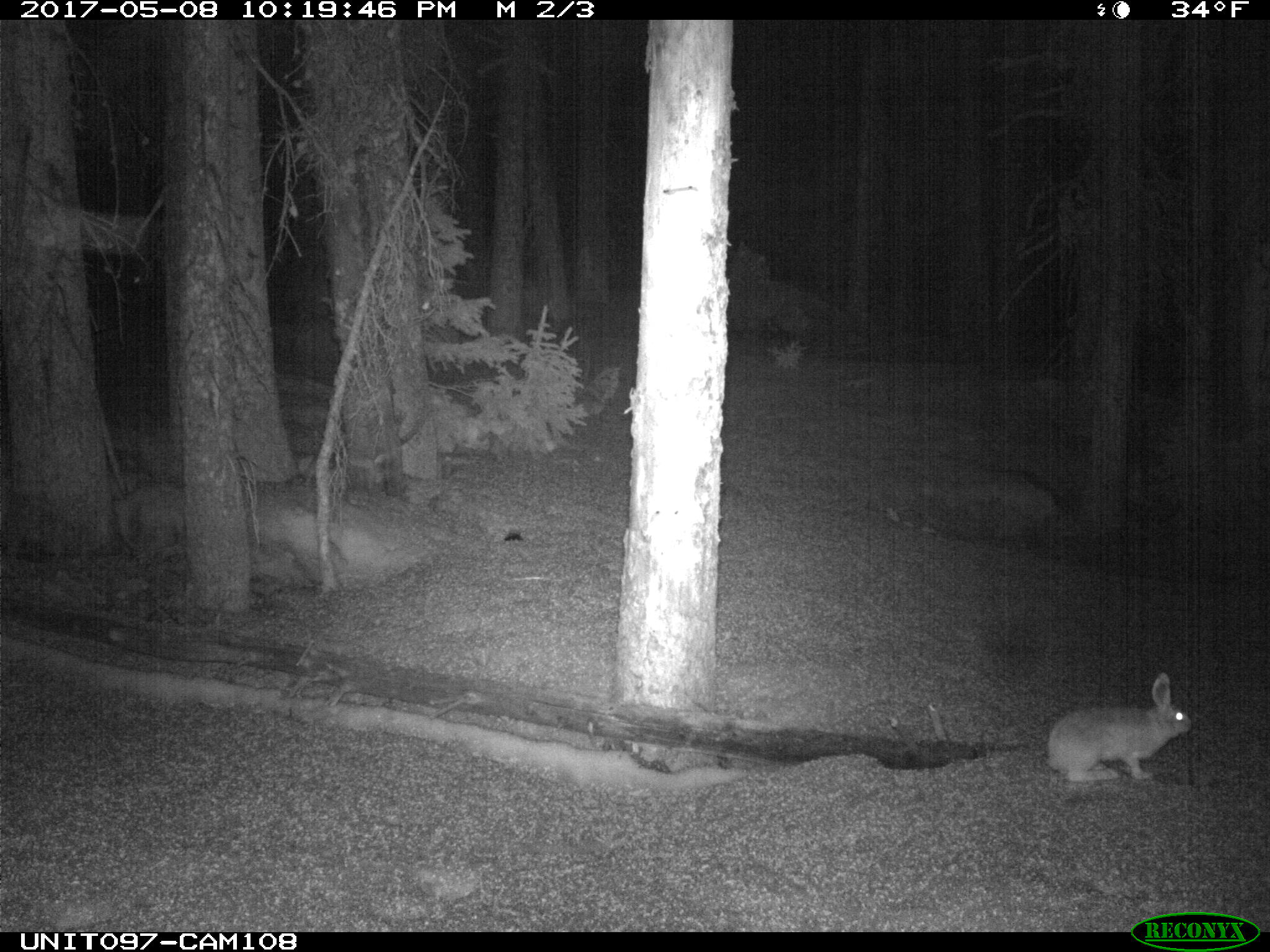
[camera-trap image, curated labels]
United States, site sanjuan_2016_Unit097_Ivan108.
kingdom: Animalia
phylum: Chordata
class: Mammalia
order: Lagomorpha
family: Leporidae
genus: Lepus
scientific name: Lepus americanus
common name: snowshoe hare